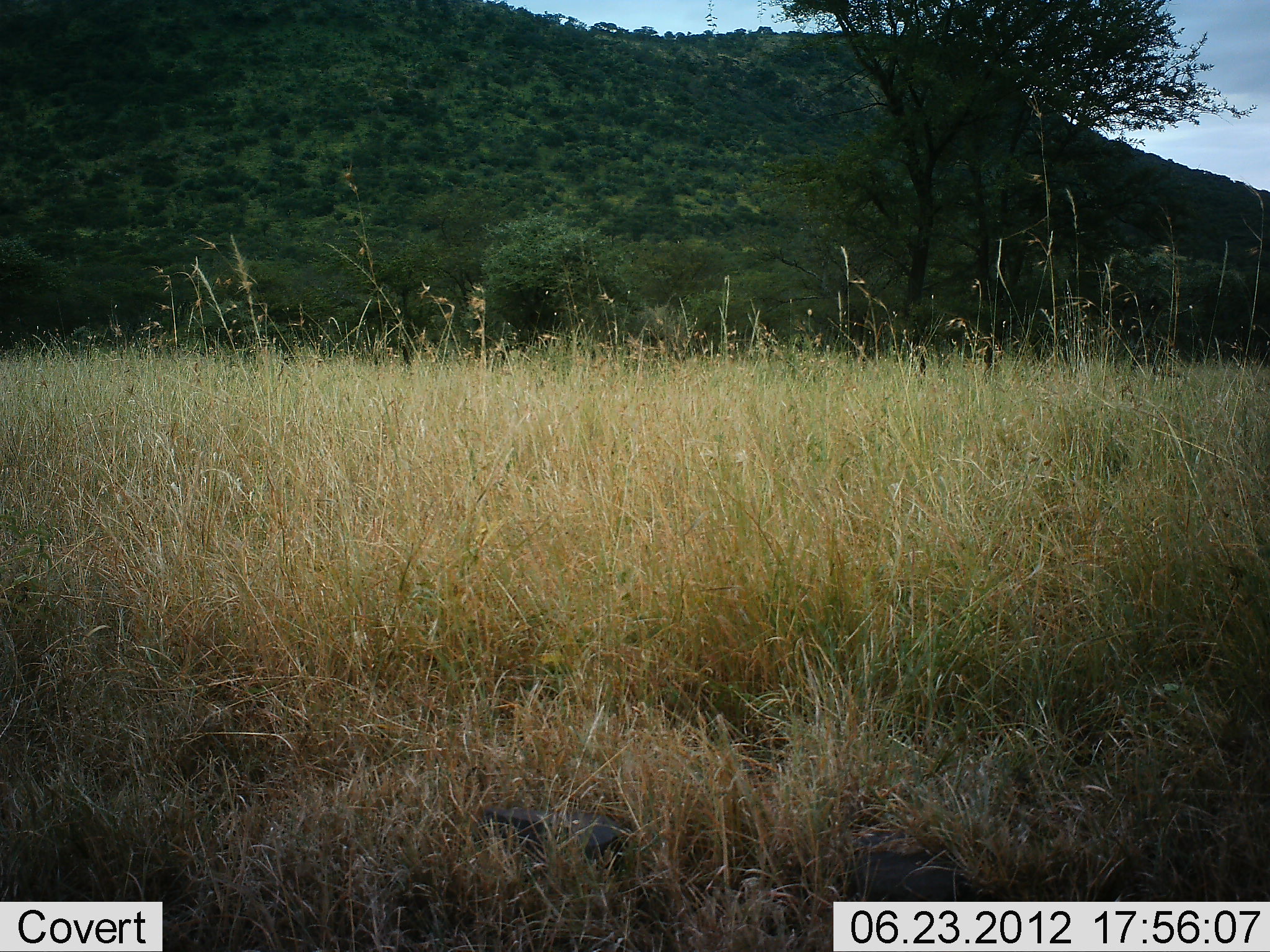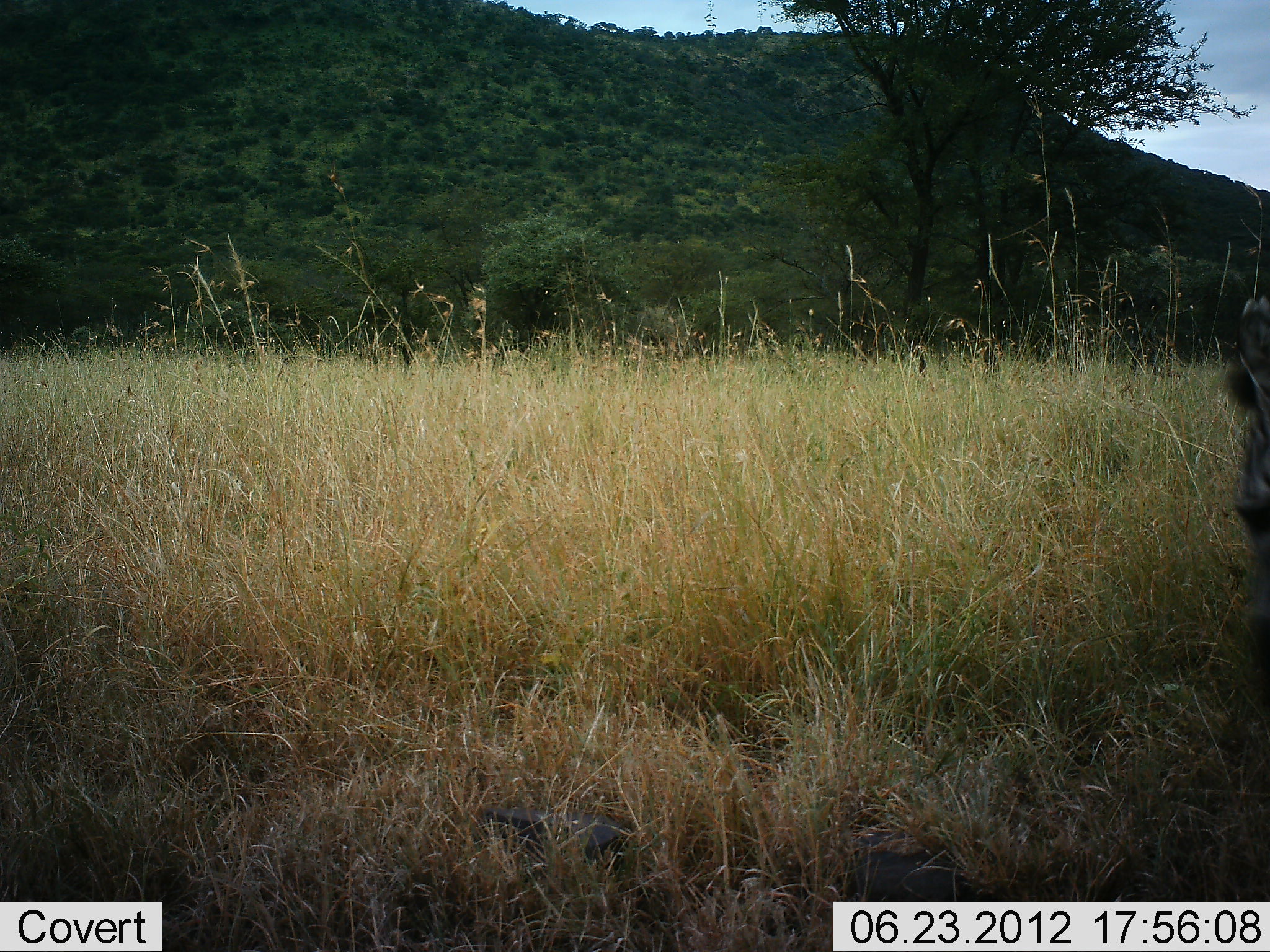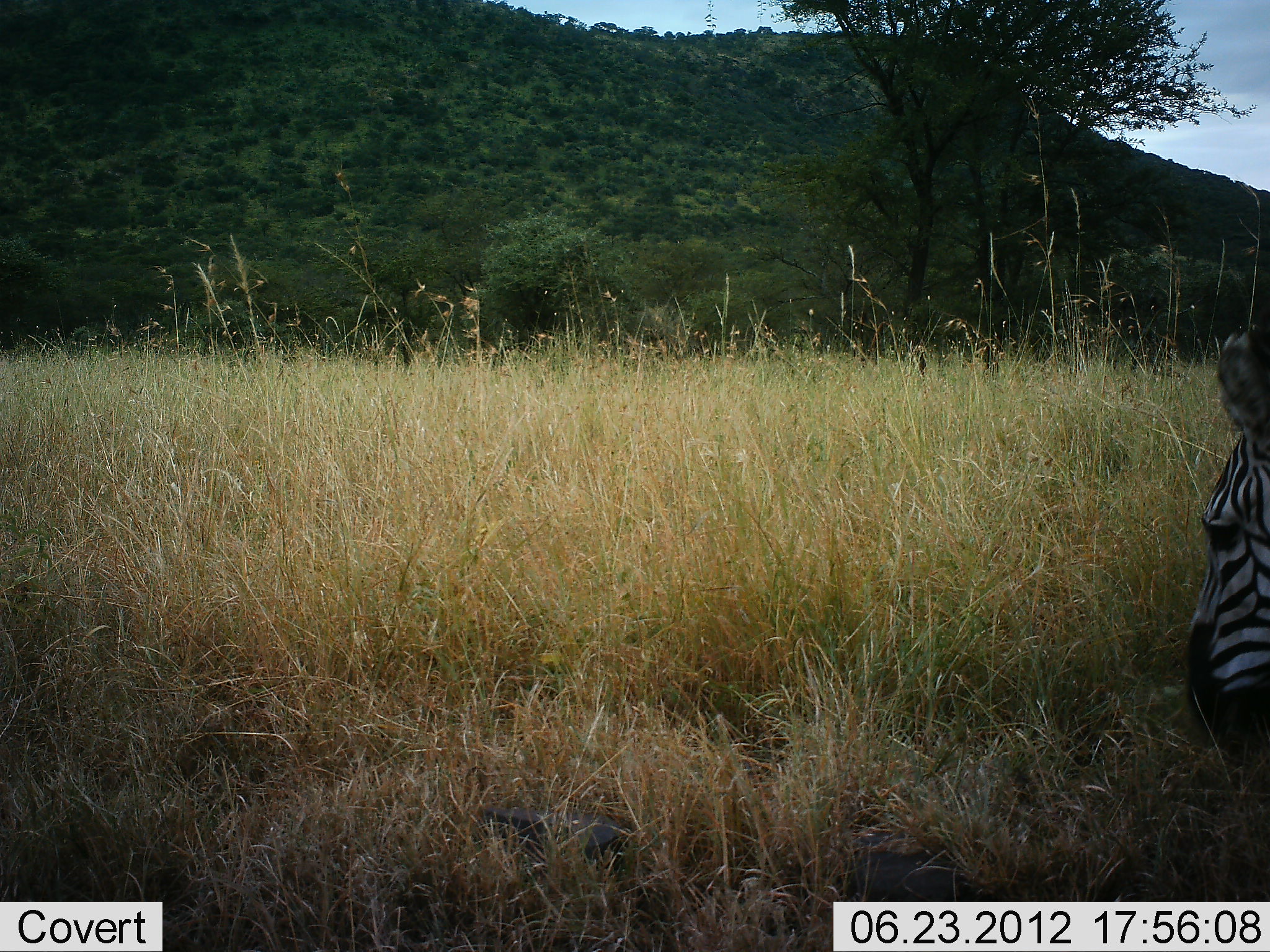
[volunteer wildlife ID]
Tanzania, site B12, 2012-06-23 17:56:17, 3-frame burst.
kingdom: Animalia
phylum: Chordata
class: Mammalia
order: Perissodactyla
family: Equidae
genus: Equus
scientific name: Equus quagga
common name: plains zebra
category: zebra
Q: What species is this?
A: Zebra (plains zebra) (Equus quagga).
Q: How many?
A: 1.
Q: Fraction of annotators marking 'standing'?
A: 30%.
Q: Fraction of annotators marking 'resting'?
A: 0%.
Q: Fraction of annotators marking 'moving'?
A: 60%.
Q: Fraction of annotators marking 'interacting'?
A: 0%.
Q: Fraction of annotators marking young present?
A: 0%.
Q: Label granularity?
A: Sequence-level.